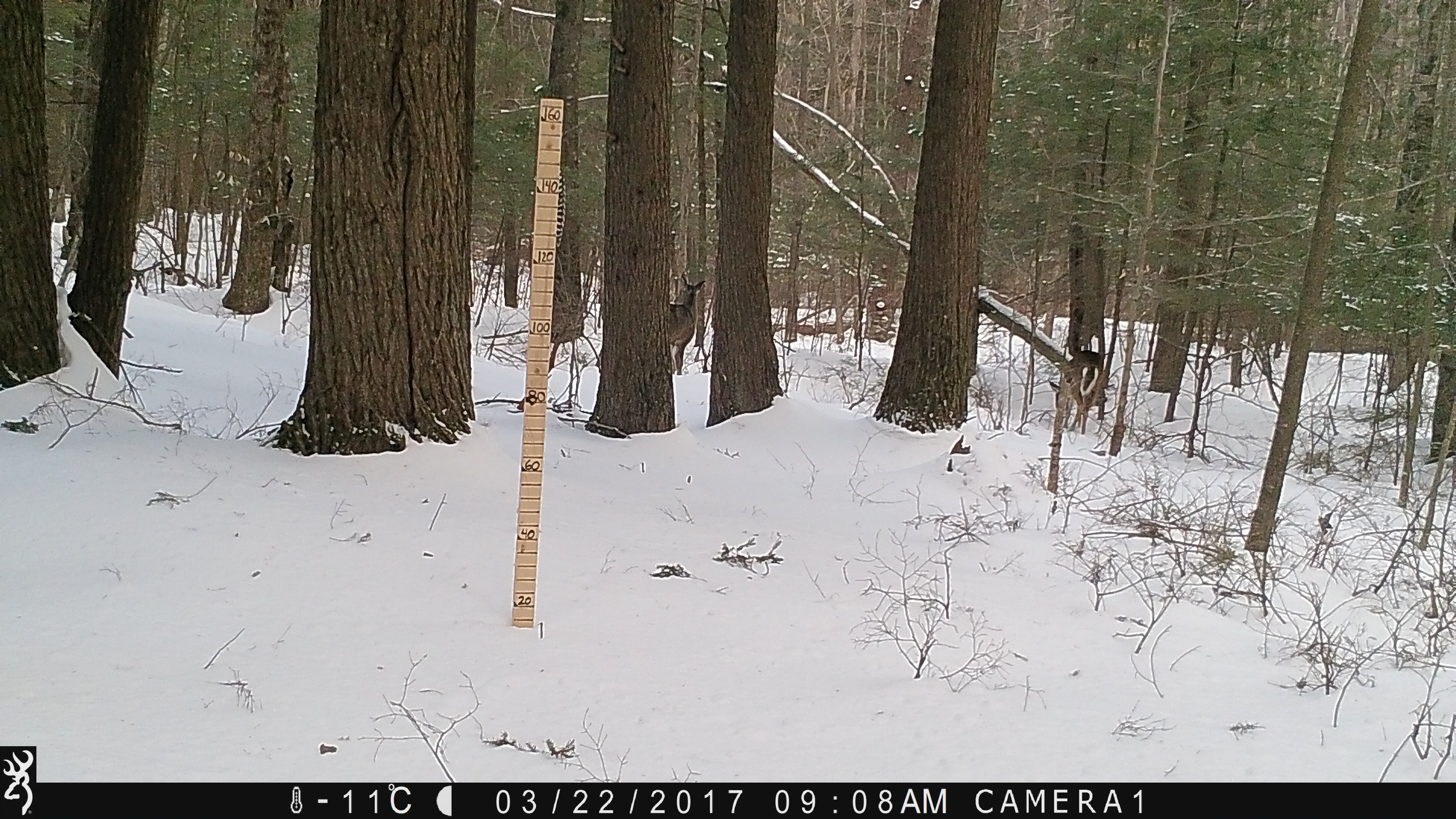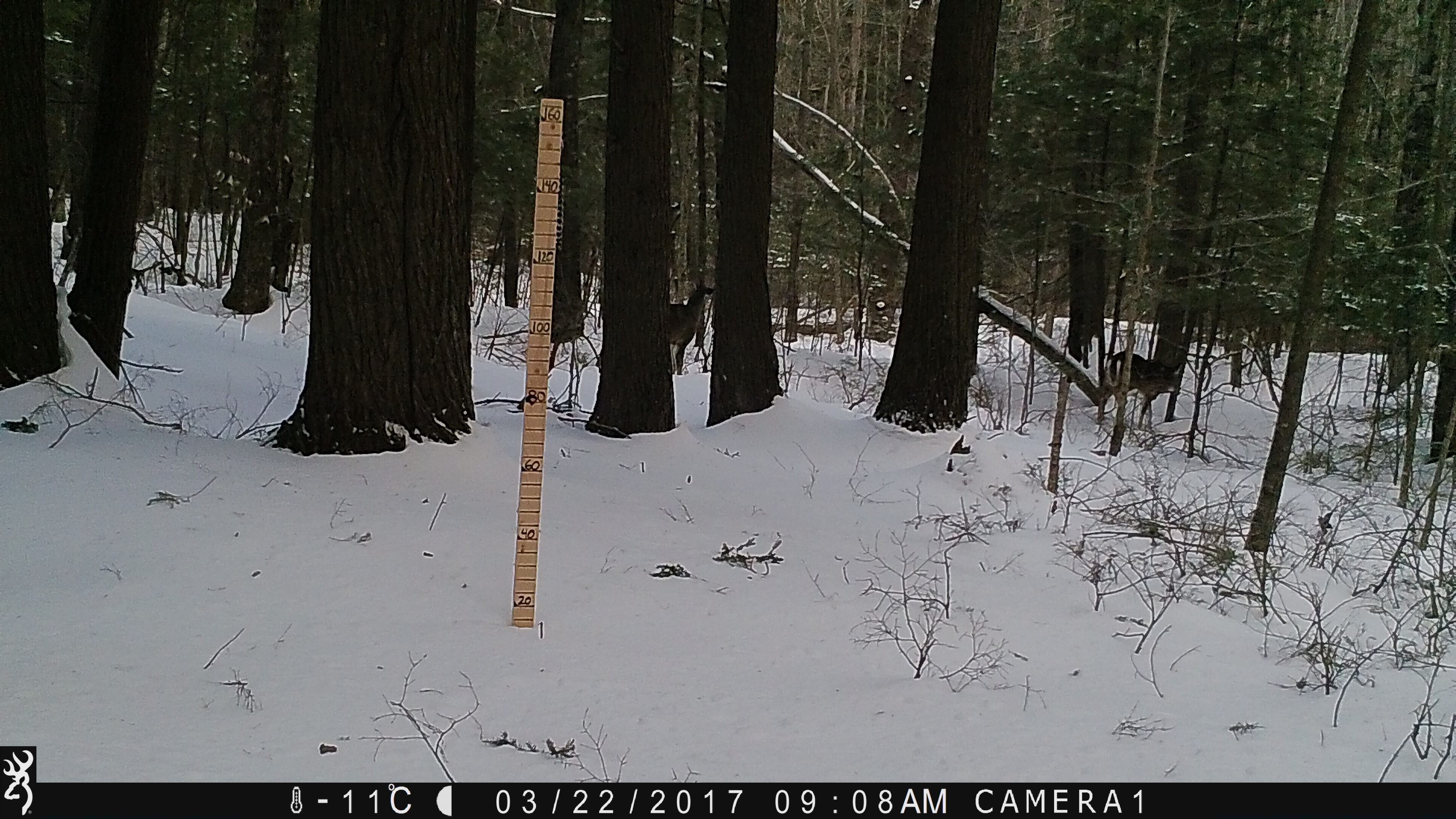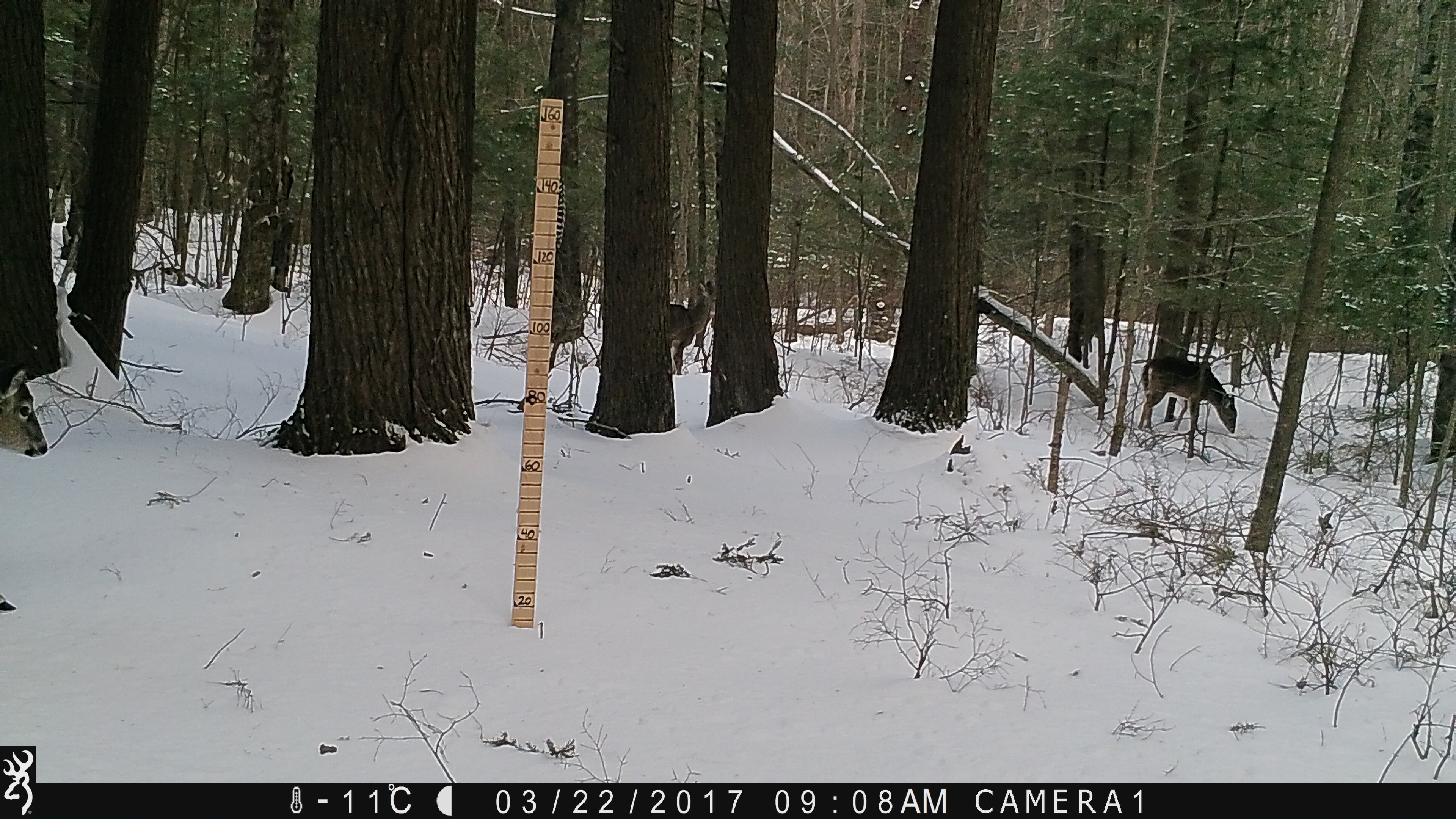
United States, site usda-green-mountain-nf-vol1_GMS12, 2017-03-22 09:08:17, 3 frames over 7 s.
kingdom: Animalia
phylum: Chordata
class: Mammalia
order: Artiodactyla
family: Cervidae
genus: Odocoileus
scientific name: Odocoileus virginianus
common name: white-tailed deer